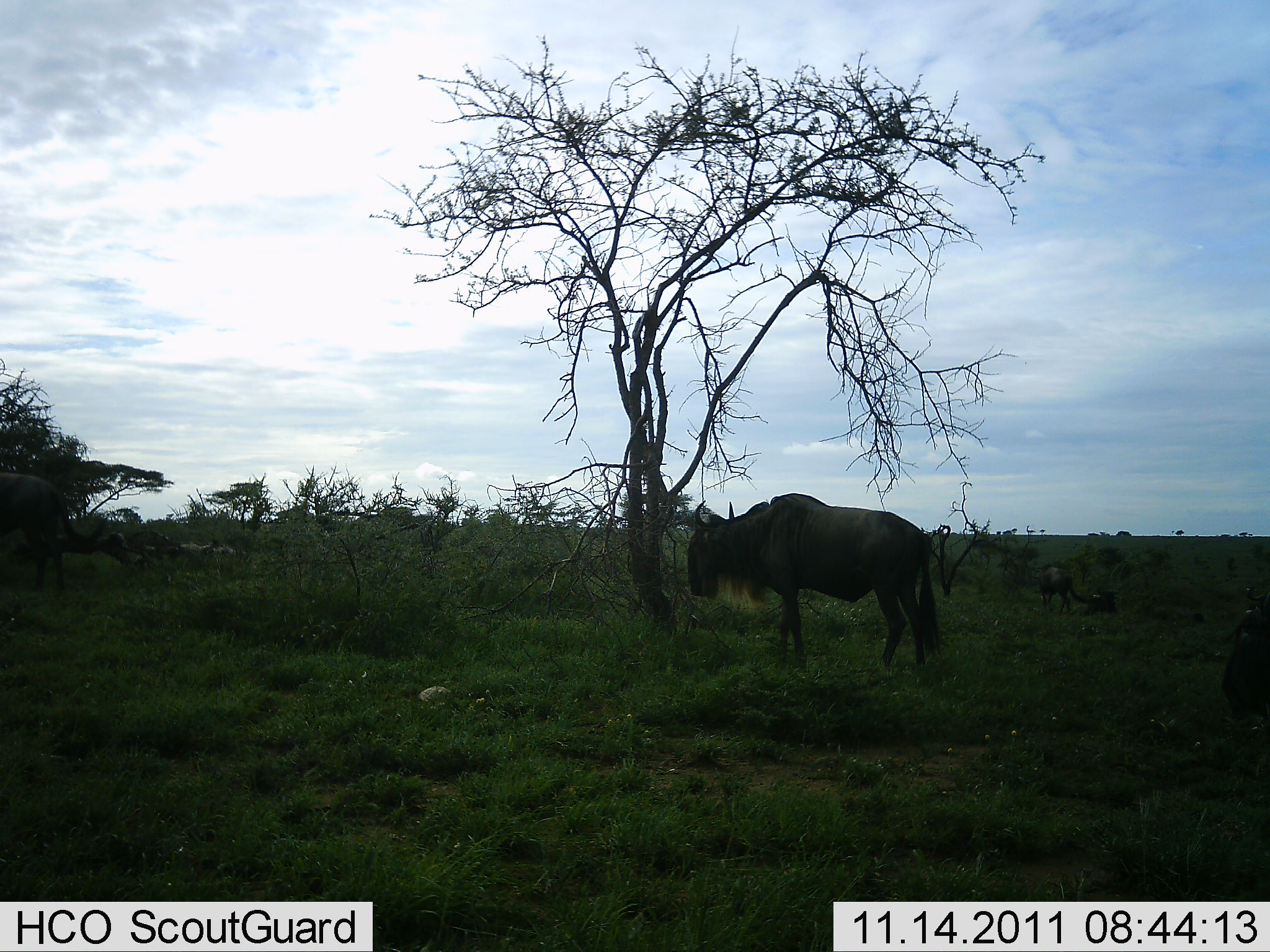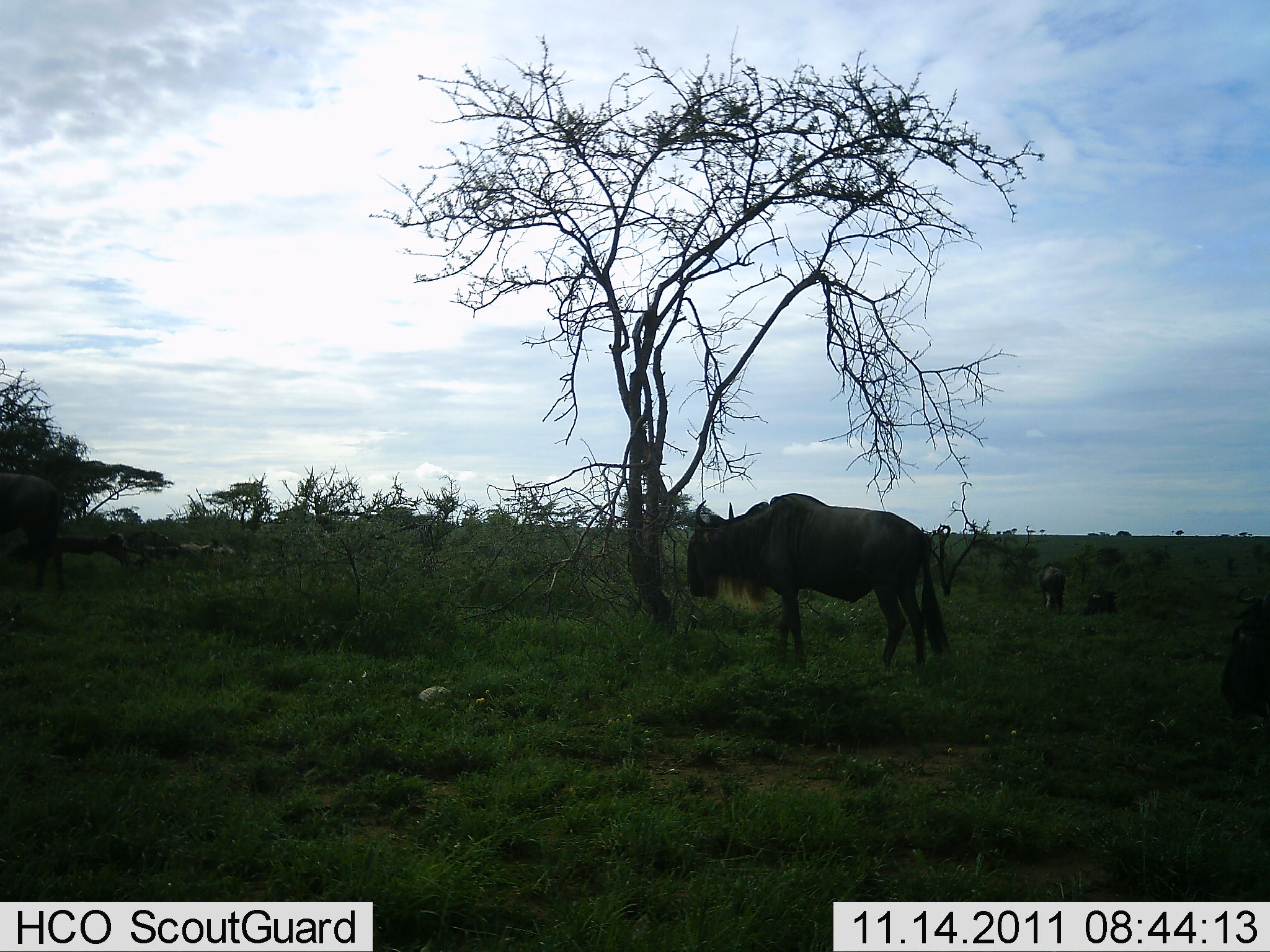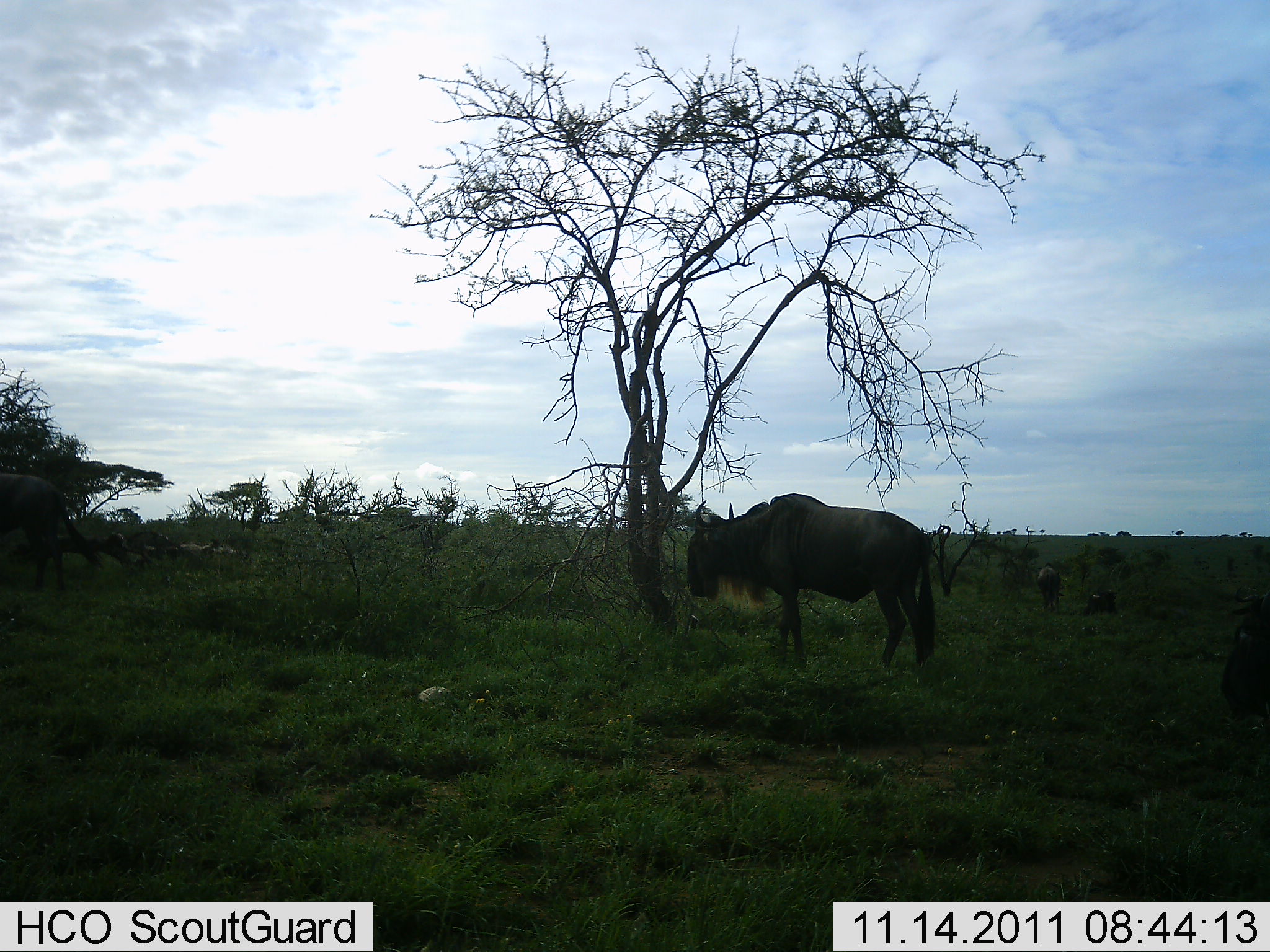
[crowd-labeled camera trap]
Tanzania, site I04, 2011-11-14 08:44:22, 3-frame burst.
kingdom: Animalia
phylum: Chordata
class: Mammalia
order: Artiodactyla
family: Bovidae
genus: Connochaetes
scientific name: Connochaetes taurinus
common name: blue wildebeest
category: wildebeest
Wildebeest (blue wildebeest) (Connochaetes taurinus), count 4. Behavior (volunteer vote fractions): standing 92%, resting 42%, moving 17%, interacting 0%. Young present (vote fraction): 8%. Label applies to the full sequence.